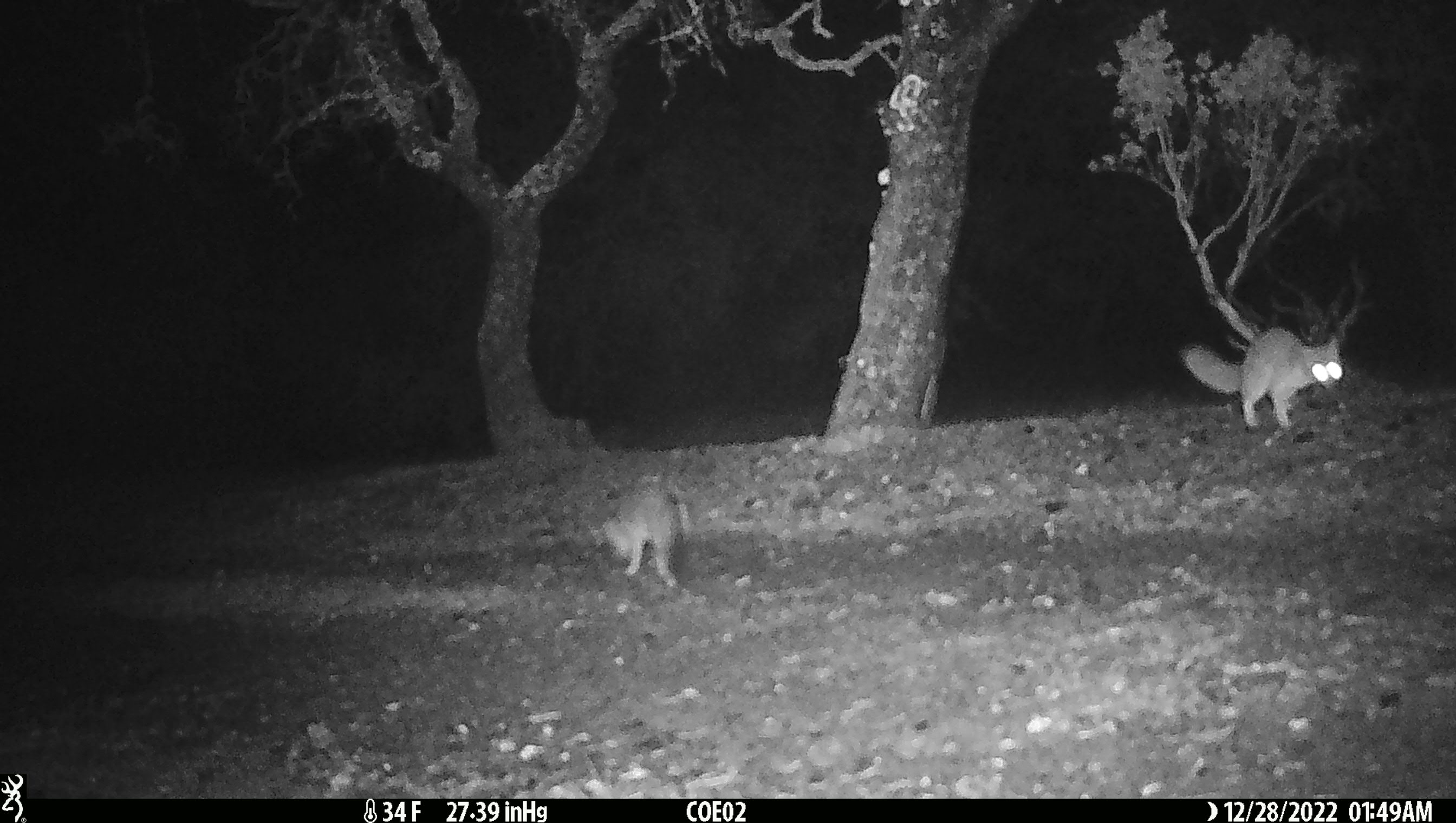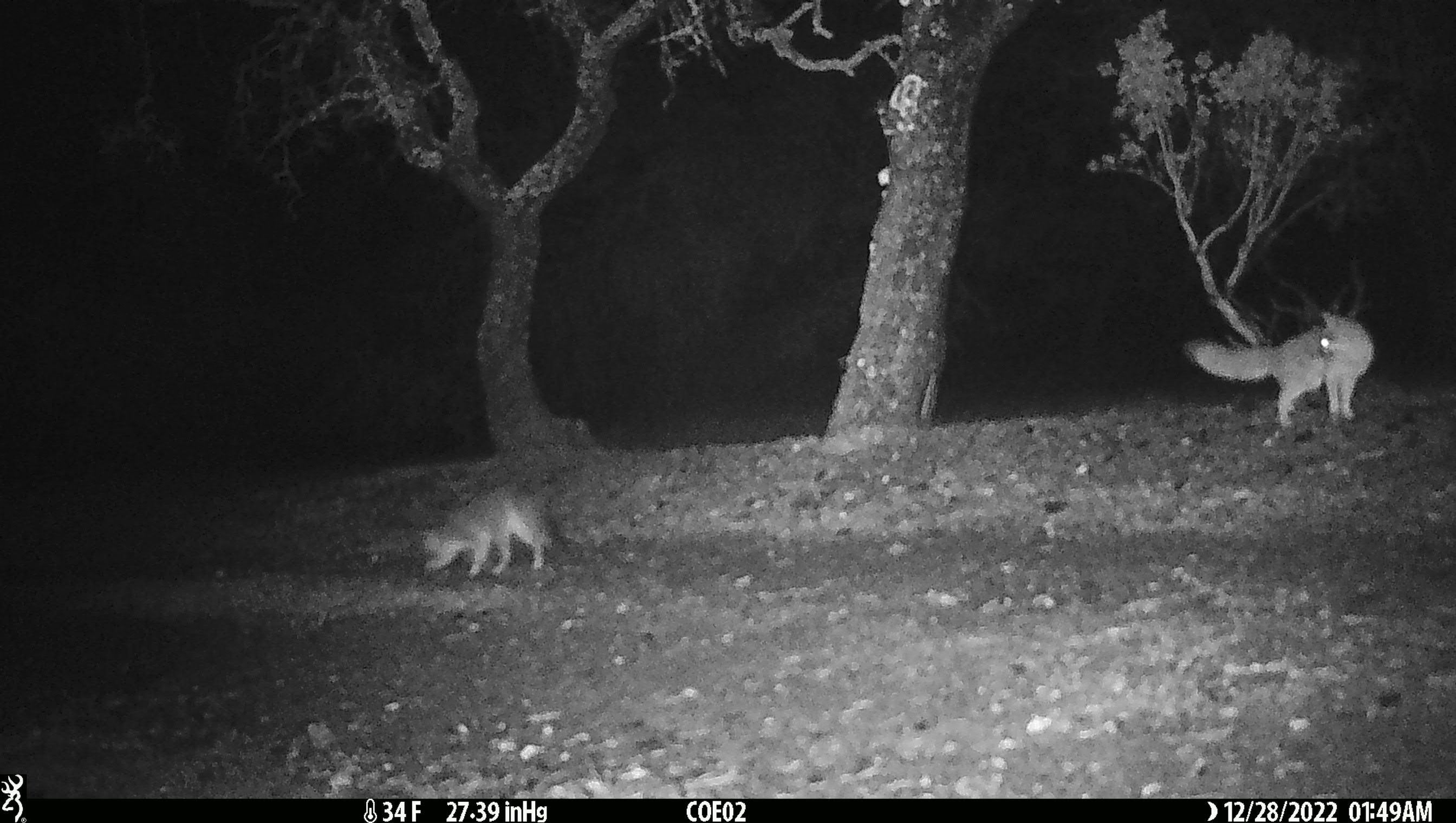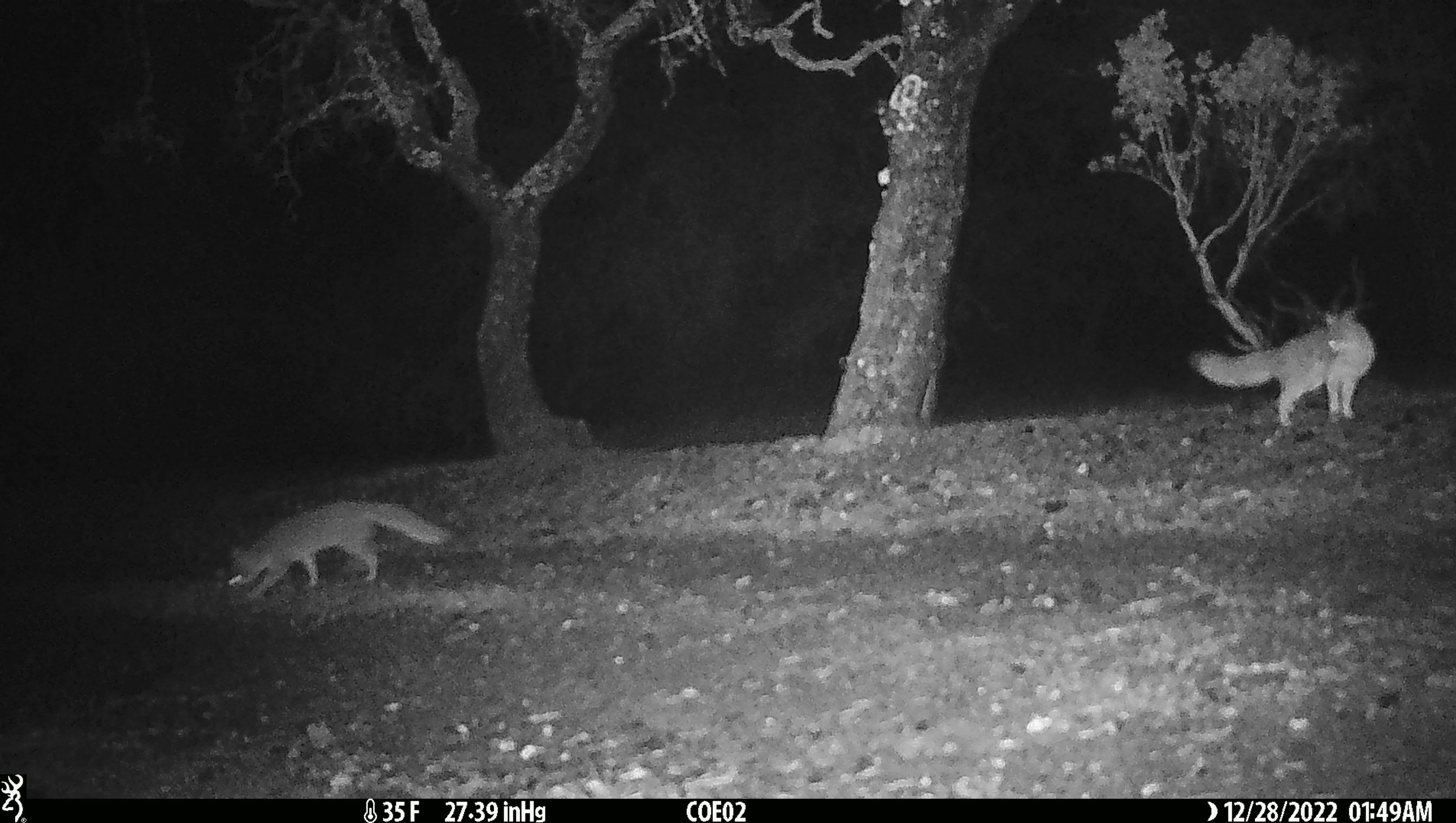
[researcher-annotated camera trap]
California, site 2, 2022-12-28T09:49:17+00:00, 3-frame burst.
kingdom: Animalia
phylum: Chordata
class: Mammalia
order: Carnivora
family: Canidae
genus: Urocyon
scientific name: Urocyon cinereoargenteus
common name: gray fox